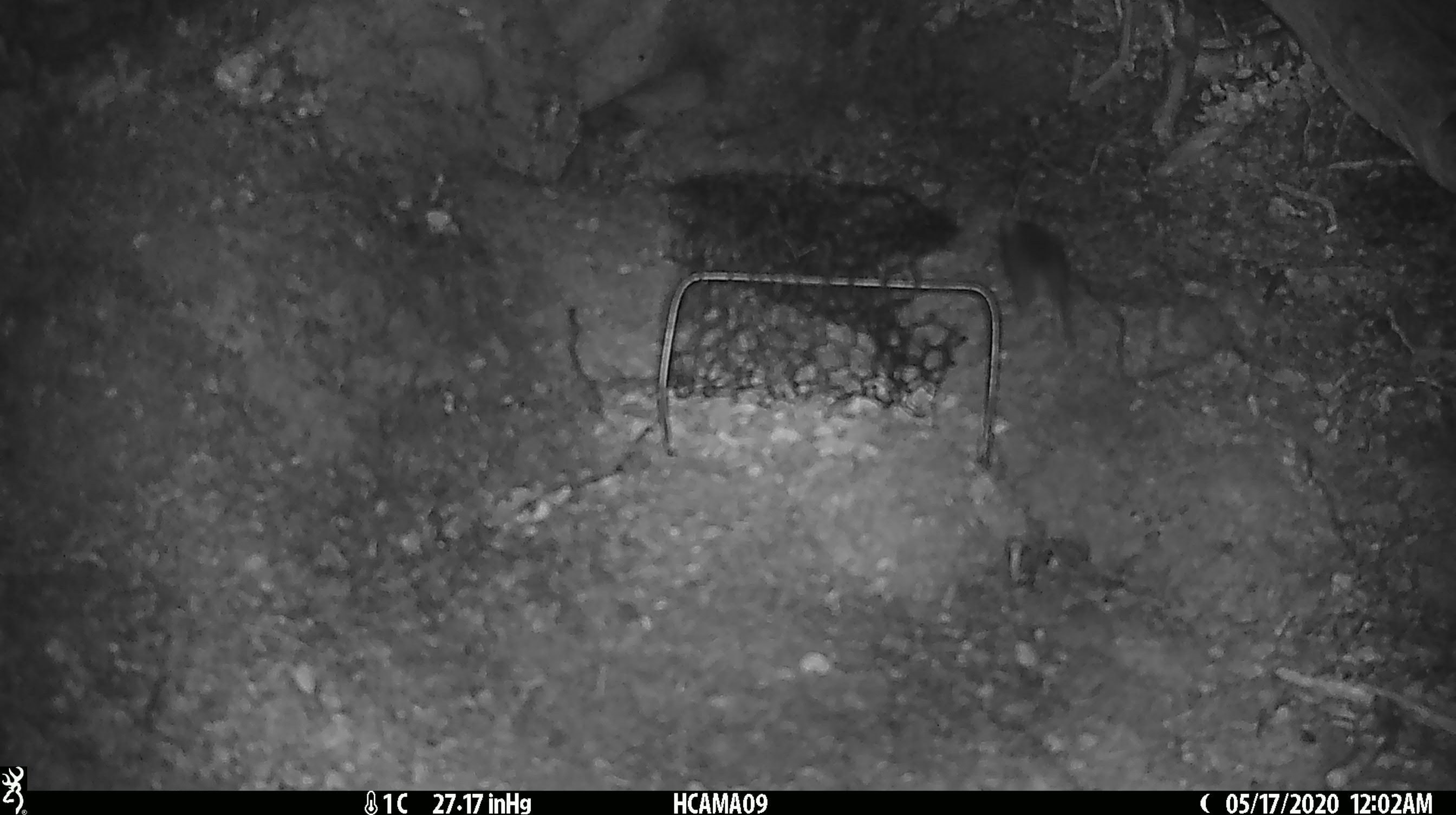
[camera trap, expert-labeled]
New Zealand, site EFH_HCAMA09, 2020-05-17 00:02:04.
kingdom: Animalia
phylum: Chordata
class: Mammalia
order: Rodentia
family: Muridae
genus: Mus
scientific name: Mus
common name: mouse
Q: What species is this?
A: Mouse (Mus).